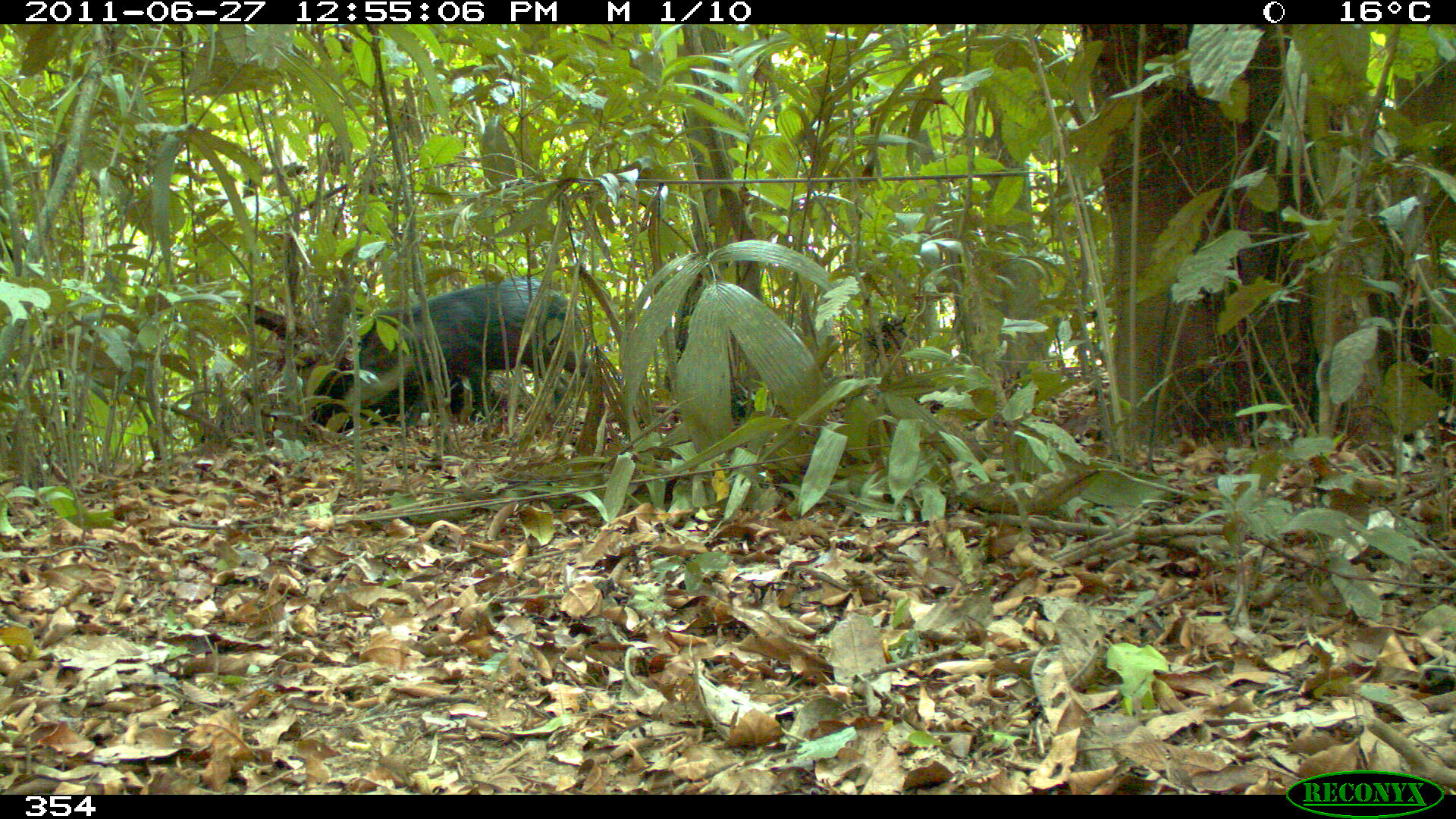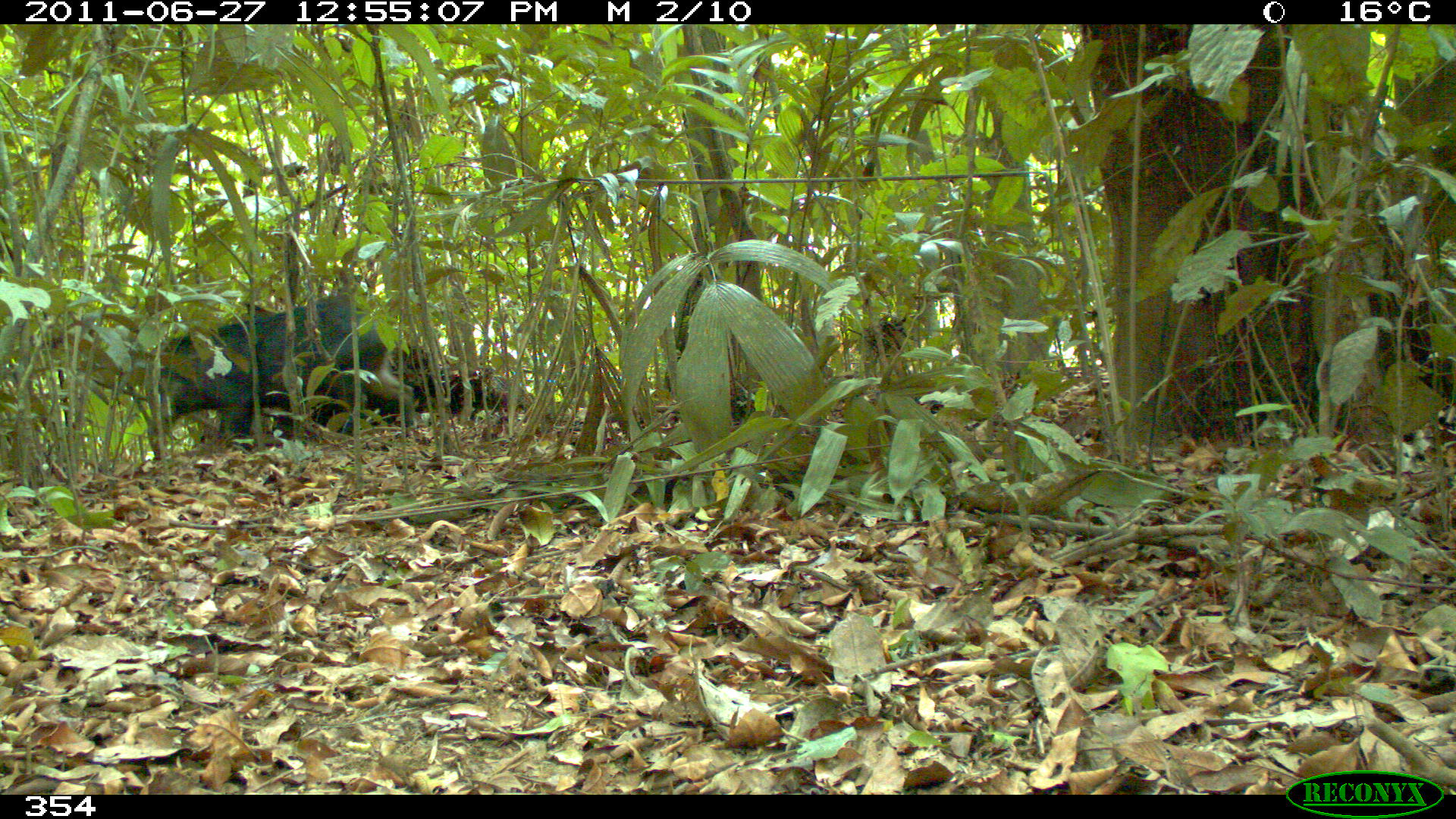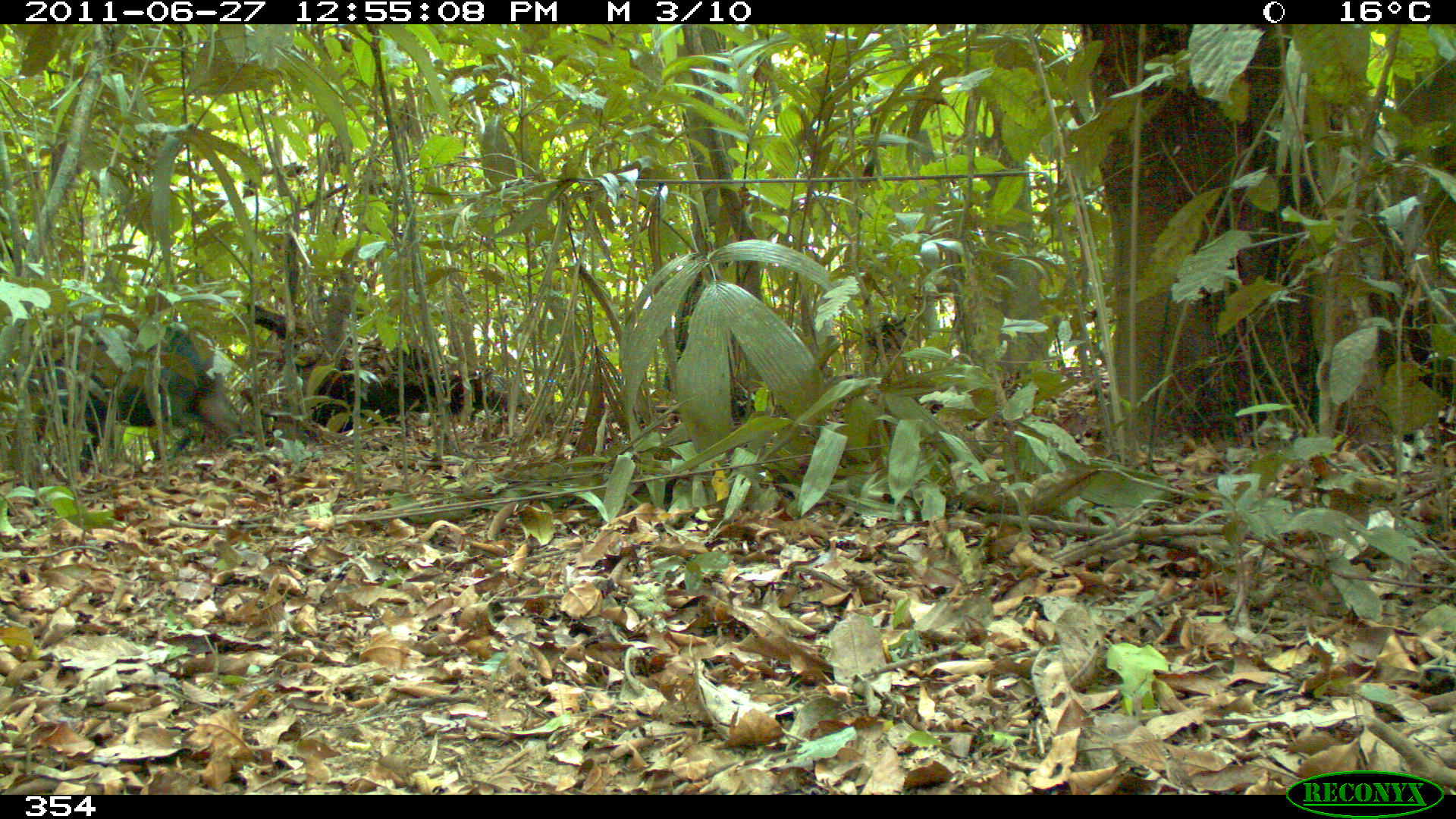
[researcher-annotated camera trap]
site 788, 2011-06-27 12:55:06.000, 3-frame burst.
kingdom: Animalia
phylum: Chordata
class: Mammalia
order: Artiodactyla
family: Tayassuidae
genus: Tayassu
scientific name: Tayassu pecari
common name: white-lipped peccary